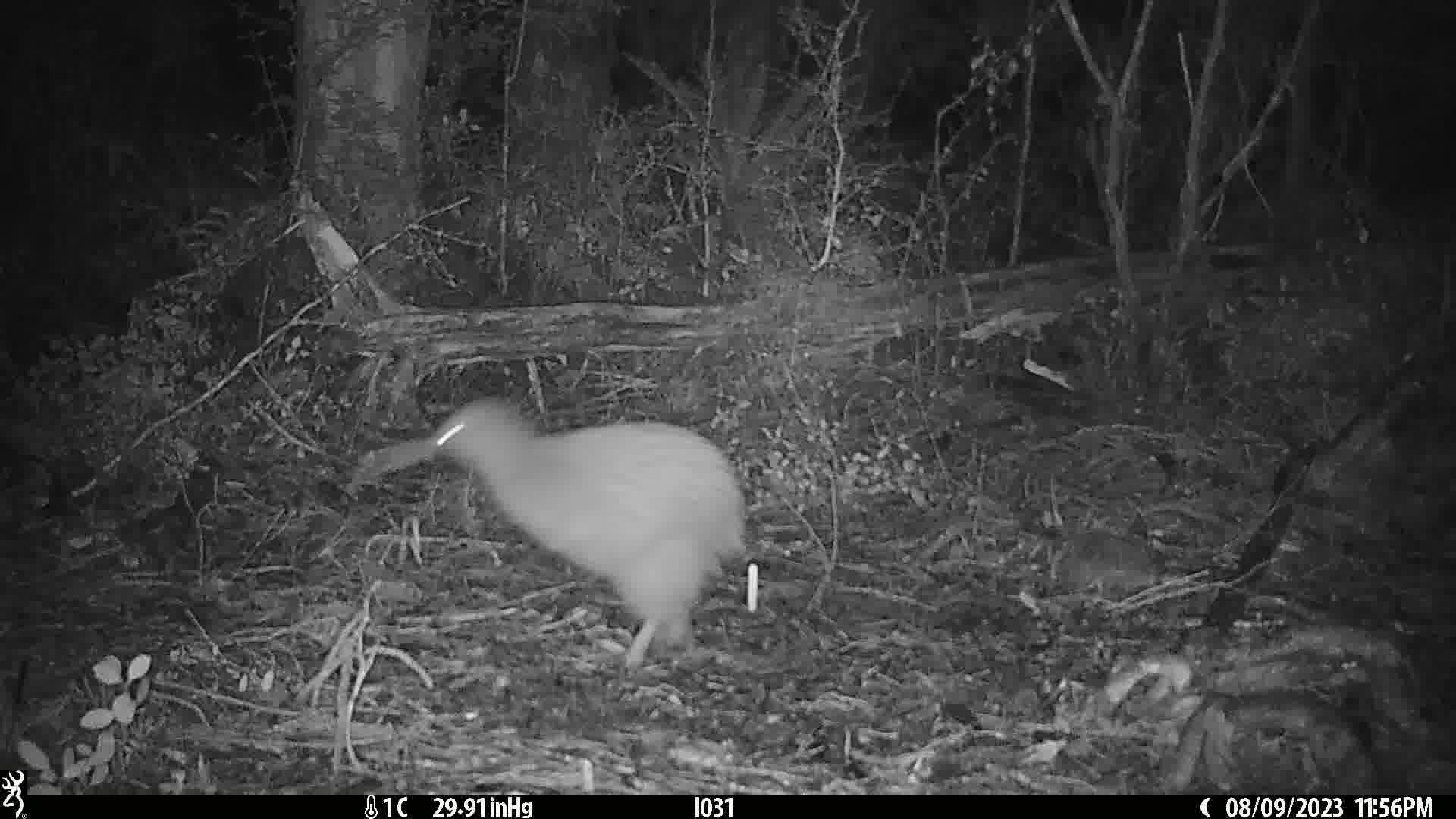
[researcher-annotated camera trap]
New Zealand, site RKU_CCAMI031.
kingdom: Animalia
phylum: Chordata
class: Aves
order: Apterygiformes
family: Apterygidae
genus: Apteryx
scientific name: Apteryx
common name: kiwi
Kiwi (Apteryx).